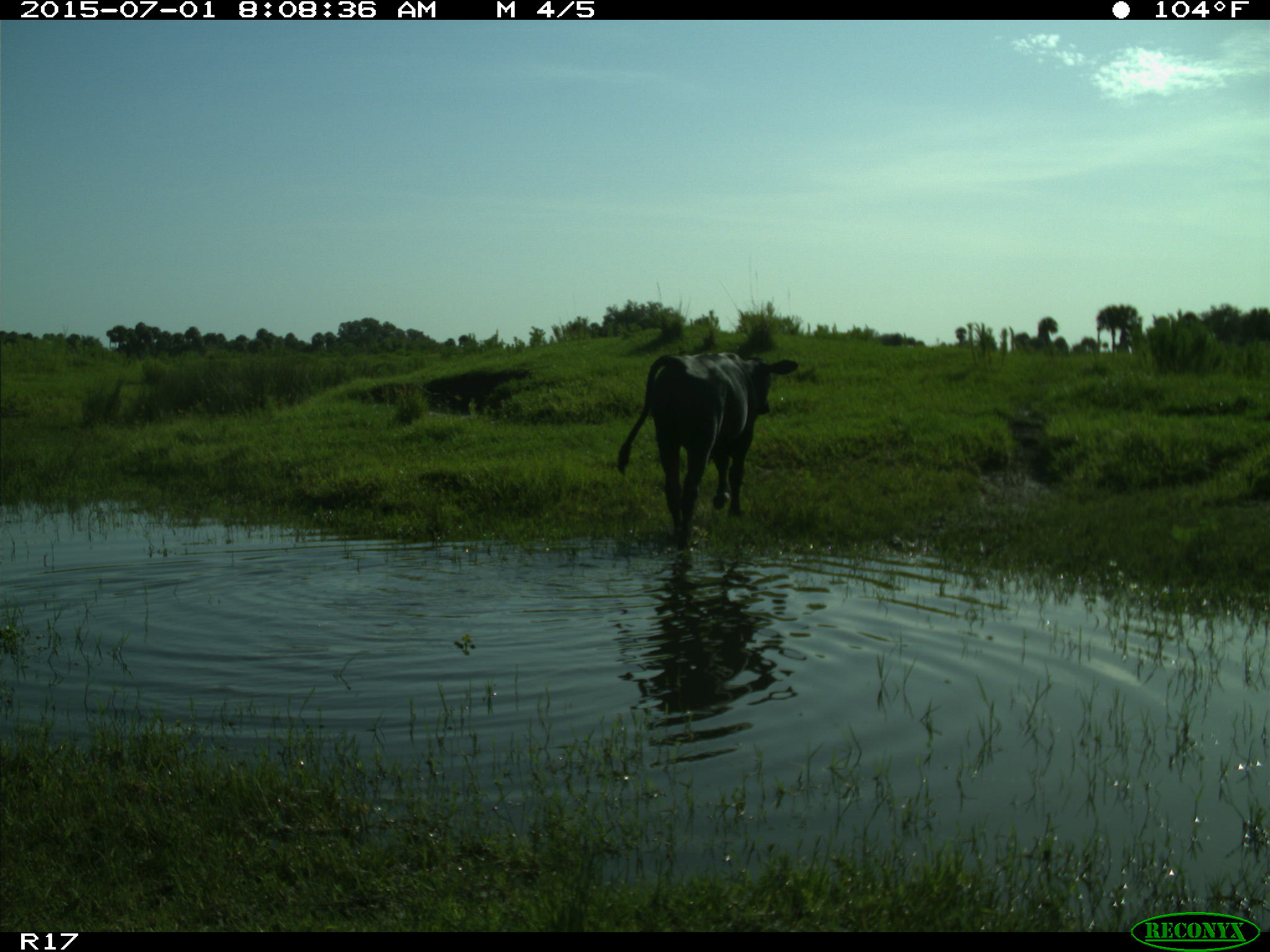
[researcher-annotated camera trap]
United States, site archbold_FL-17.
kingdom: Animalia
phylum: Chordata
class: Mammalia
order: Artiodactyla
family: Bovidae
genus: Bos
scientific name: Bos taurus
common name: domestic cow